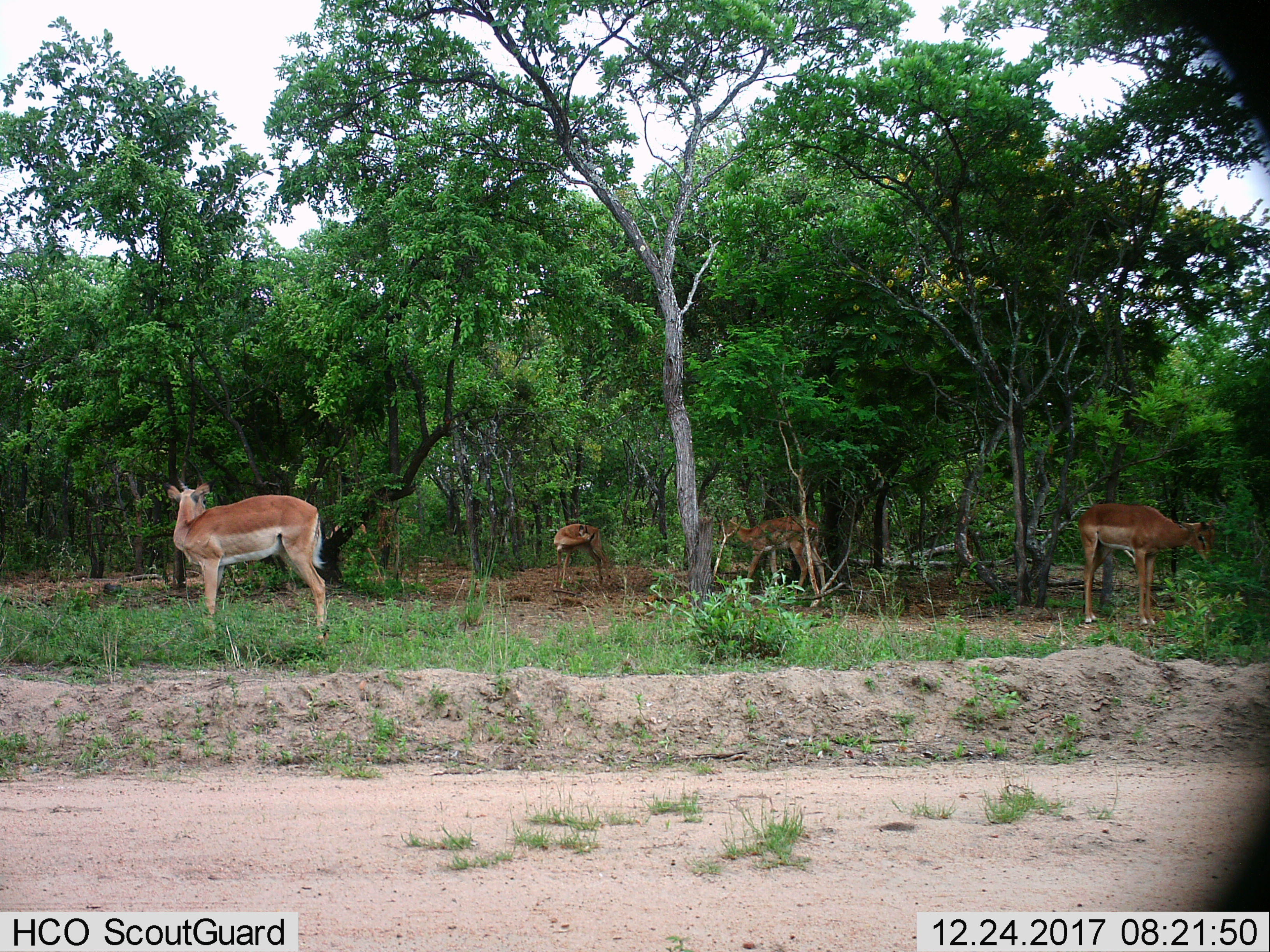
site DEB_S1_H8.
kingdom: Animalia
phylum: Chordata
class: Mammalia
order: Artiodactyla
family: Bovidae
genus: Aepyceros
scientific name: Aepyceros melampus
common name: impala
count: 4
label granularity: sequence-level